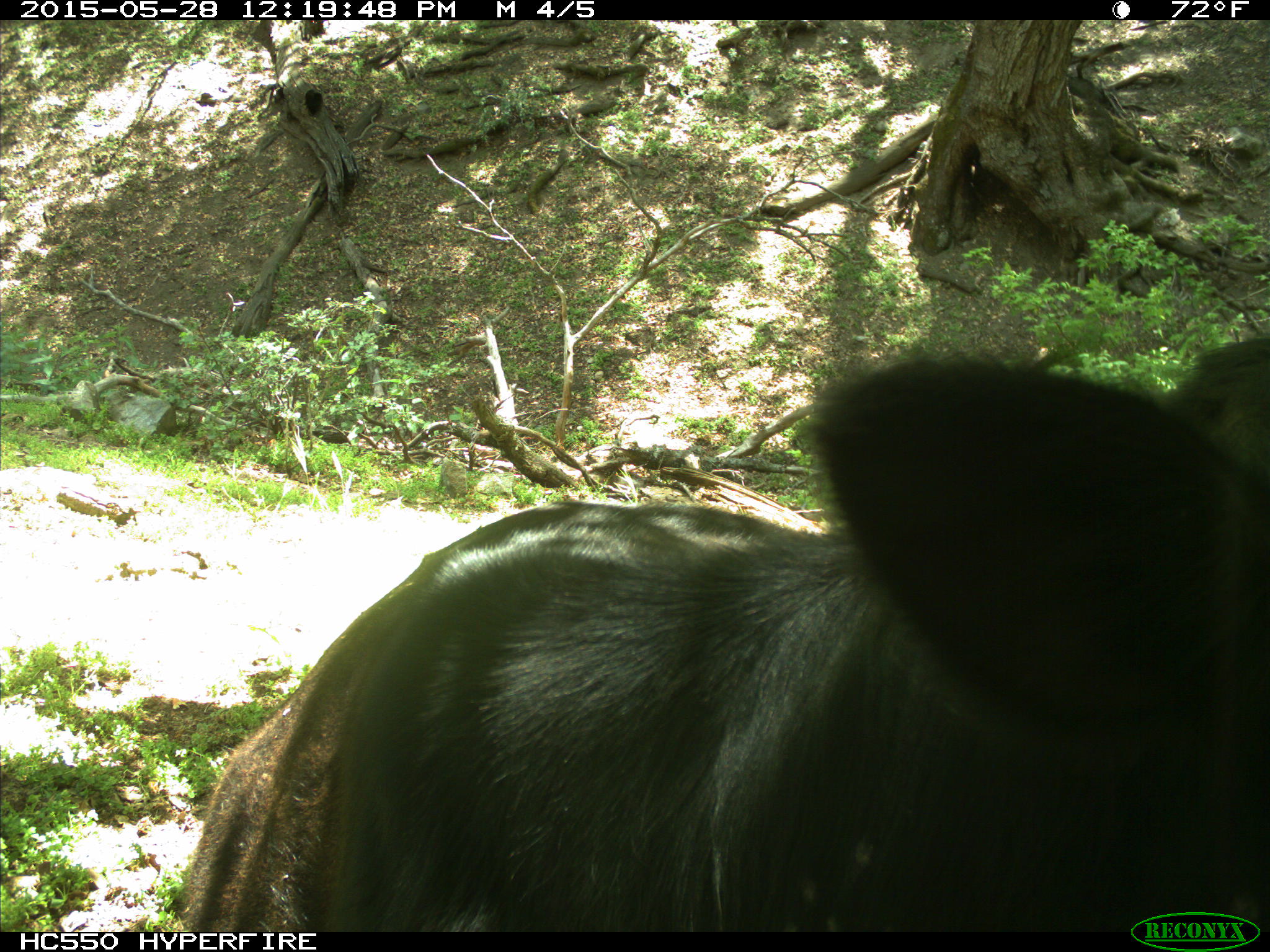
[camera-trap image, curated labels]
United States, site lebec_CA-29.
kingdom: Animalia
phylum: Chordata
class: Mammalia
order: Artiodactyla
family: Bovidae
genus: Bos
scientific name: Bos taurus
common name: domestic cow